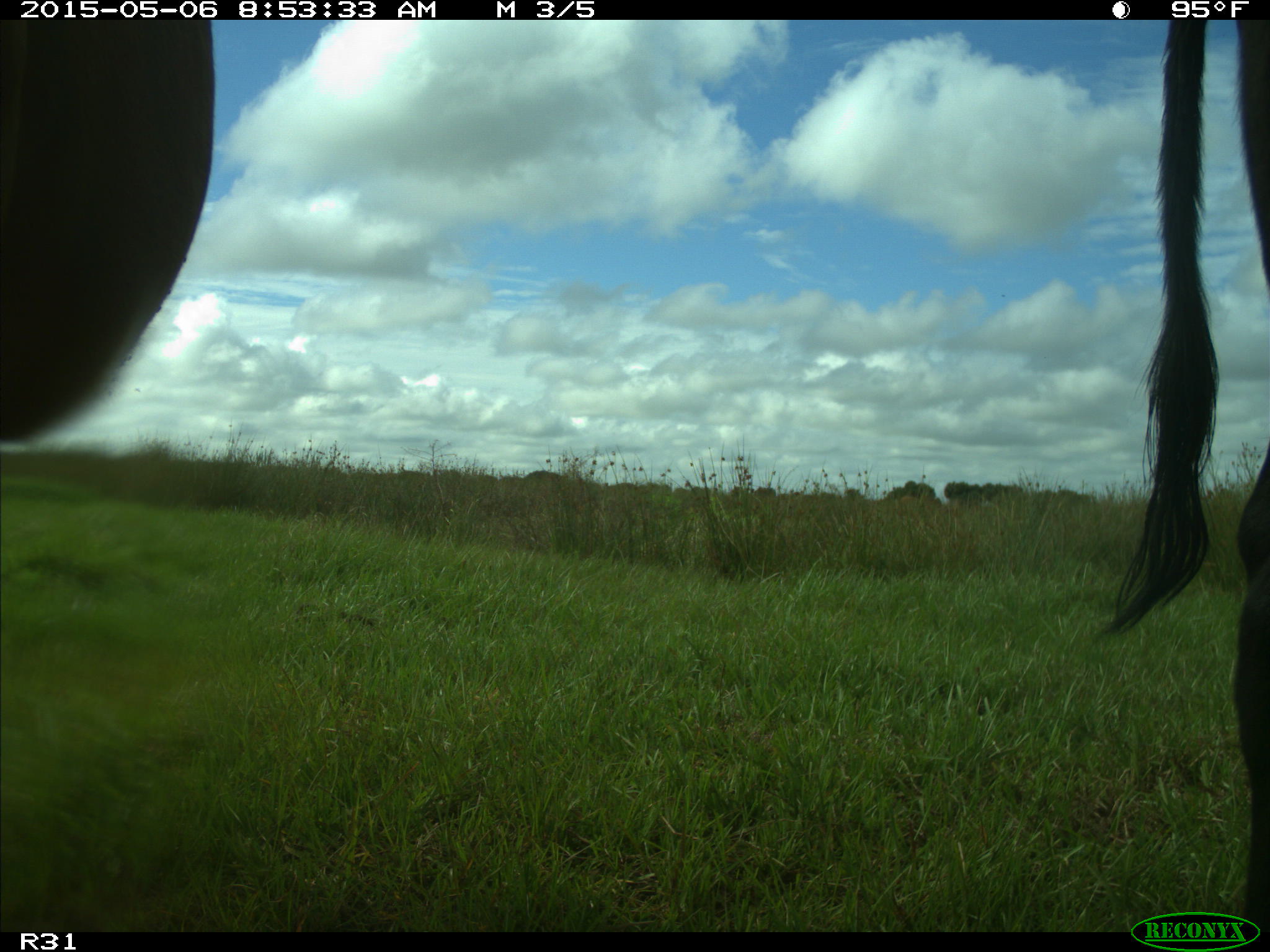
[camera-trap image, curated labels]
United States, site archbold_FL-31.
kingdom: Animalia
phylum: Chordata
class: Mammalia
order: Artiodactyla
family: Bovidae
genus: Bos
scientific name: Bos taurus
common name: domestic cow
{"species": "Bos taurus (domestic cow)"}